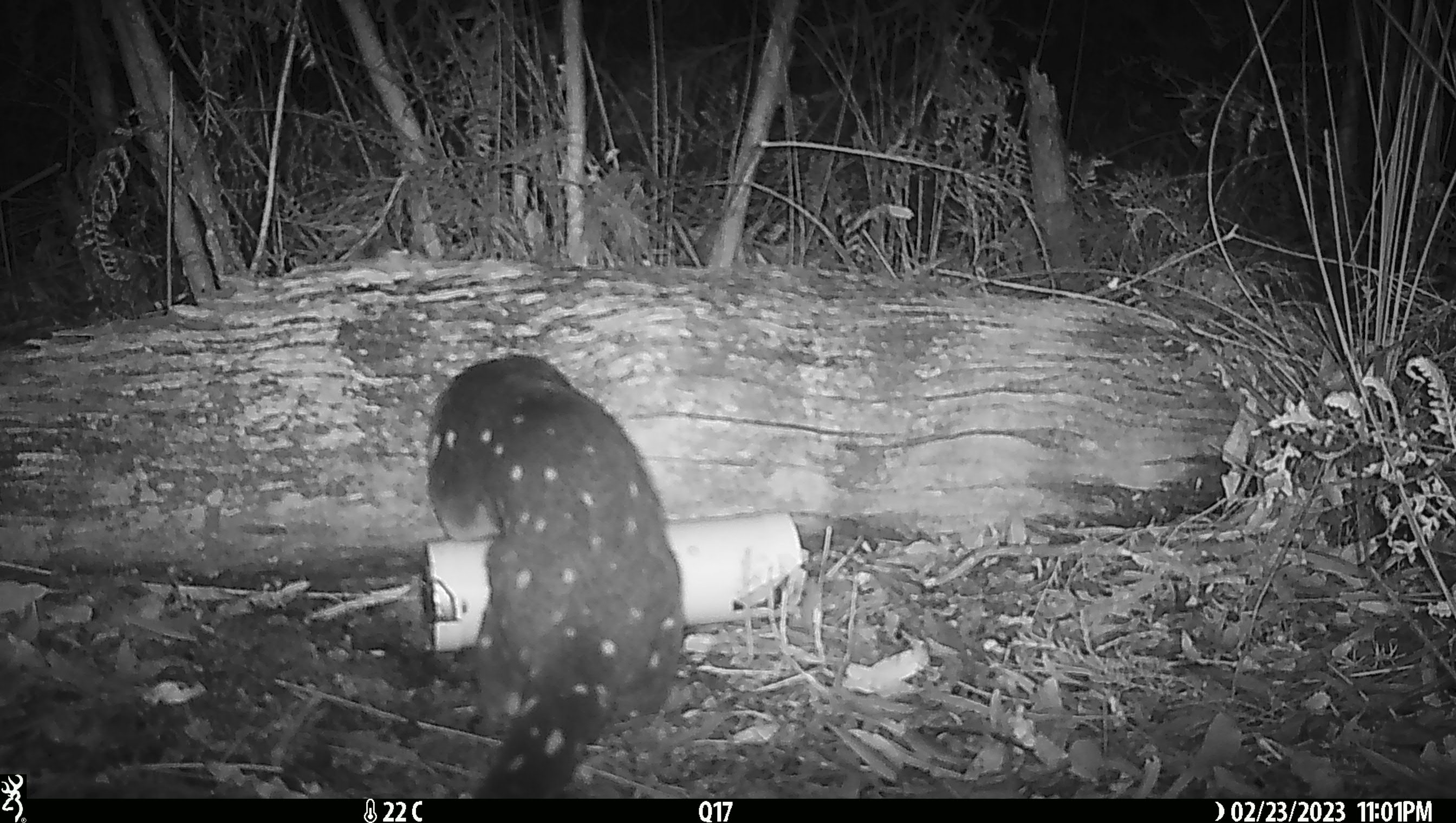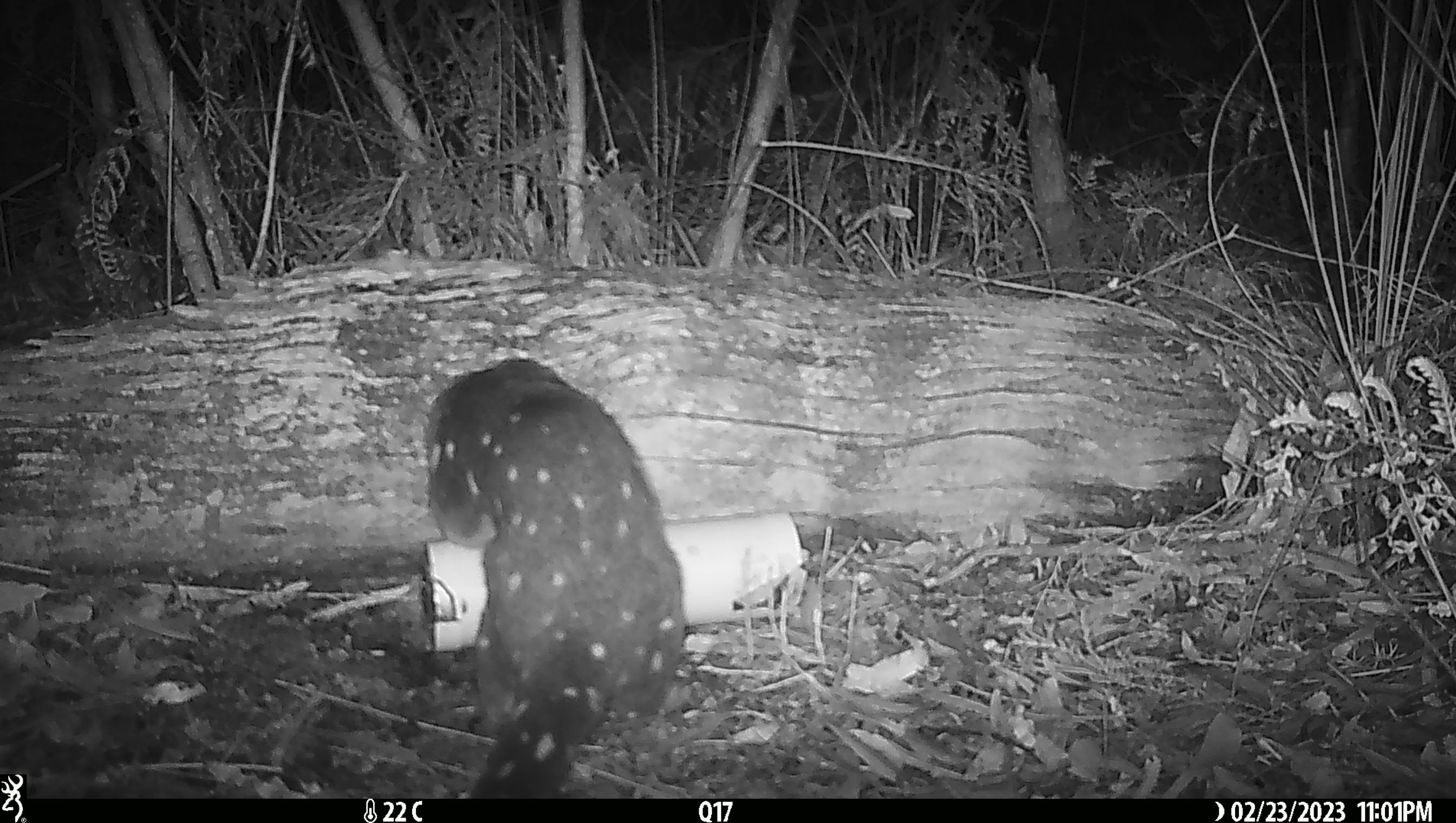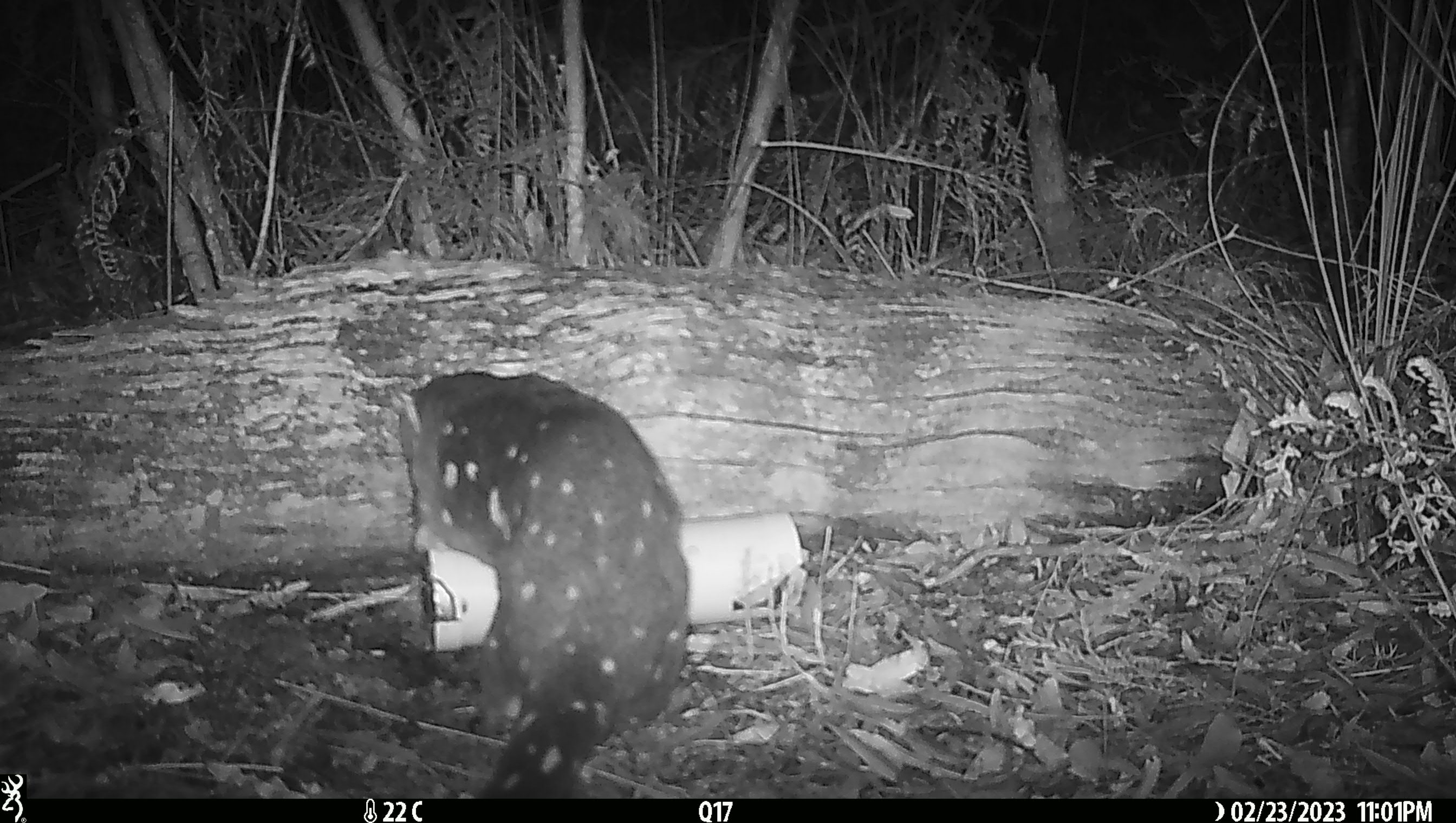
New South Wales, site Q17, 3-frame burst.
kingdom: Animalia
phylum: Chordata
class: Mammalia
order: Dasyuromorphia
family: Dasyuridae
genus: Dasyurus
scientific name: Dasyurus maculatus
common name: spotted-tailed quoll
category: quoll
Quoll (spotted-tailed quoll) (Dasyurus maculatus).